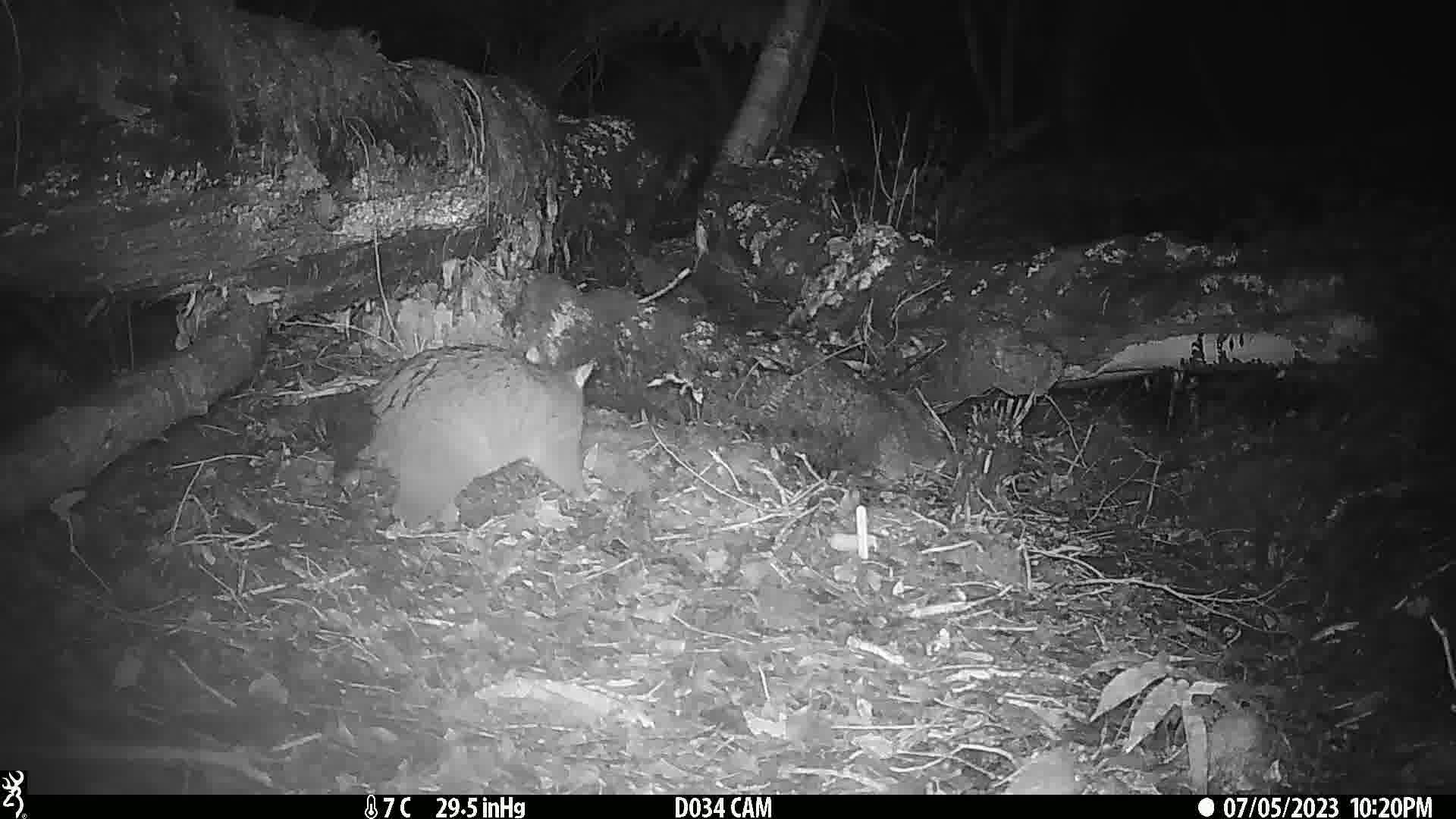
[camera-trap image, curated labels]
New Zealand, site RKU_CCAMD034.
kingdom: Animalia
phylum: Chordata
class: Mammalia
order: Diprotodontia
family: Phalangeridae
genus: Trichosurus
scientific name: Trichosurus vulpecula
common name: common brushtail possum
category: possum